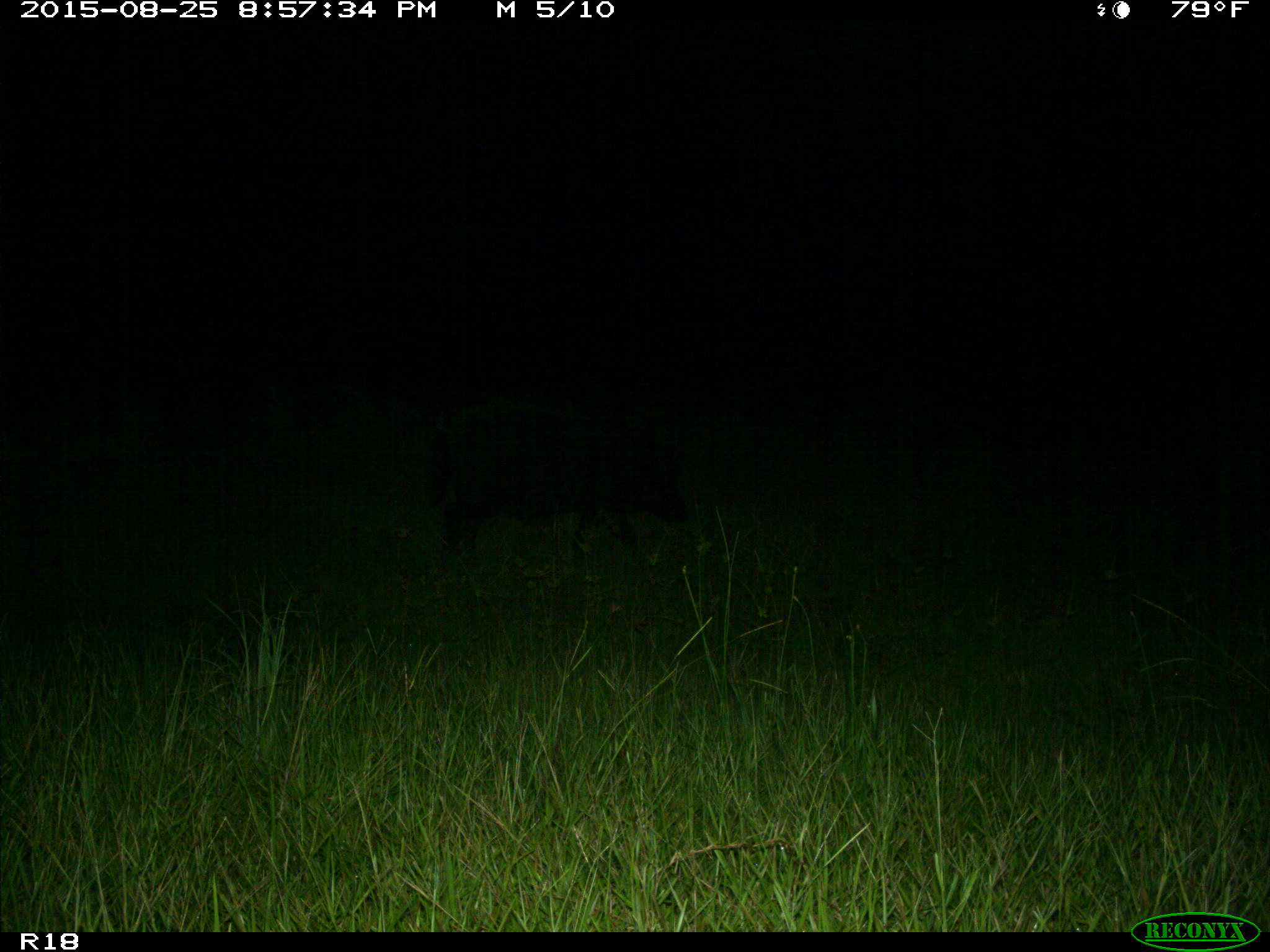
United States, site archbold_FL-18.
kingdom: Animalia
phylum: Chordata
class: Mammalia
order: Artiodactyla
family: Suidae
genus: Sus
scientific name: Sus scrofa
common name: wild boar